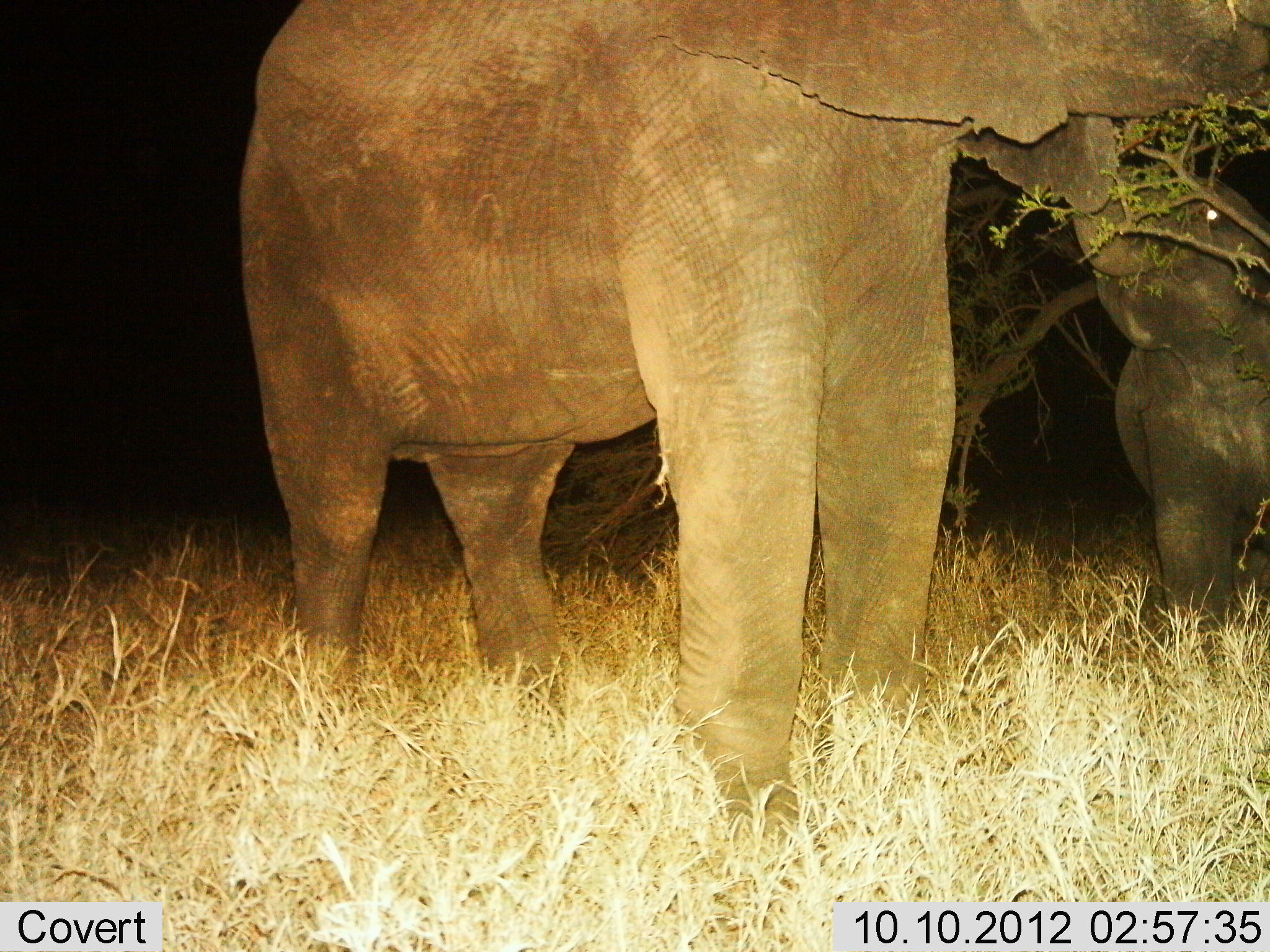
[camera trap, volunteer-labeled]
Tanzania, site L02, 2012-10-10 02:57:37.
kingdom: Animalia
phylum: Chordata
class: Mammalia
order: Proboscidea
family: Elephantidae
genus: Loxodonta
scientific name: Loxodonta africana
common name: african bush elephant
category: elephant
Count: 2.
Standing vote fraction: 40%.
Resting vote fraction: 0%.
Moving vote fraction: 0%.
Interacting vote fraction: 0%.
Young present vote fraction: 50%.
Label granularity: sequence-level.